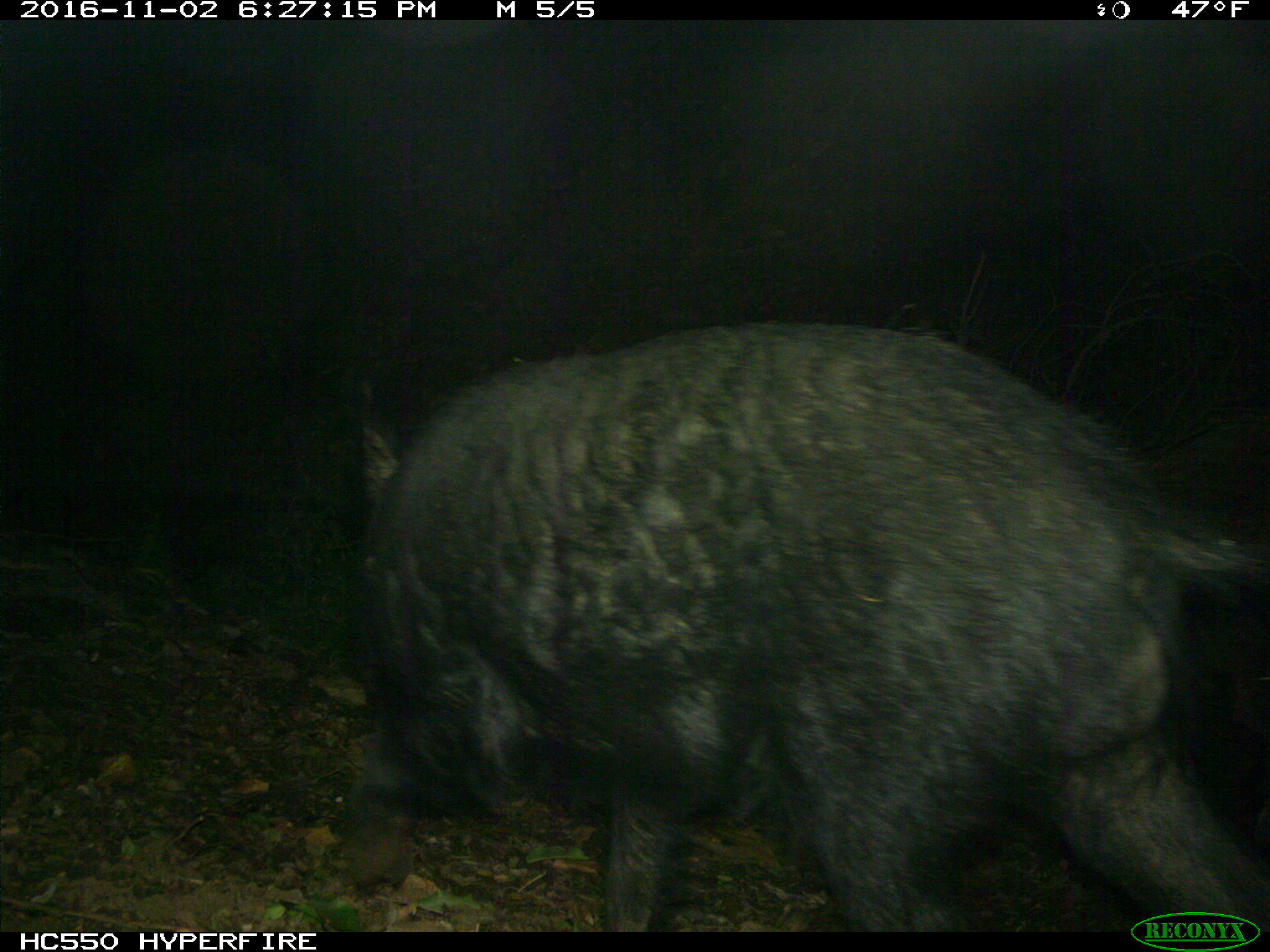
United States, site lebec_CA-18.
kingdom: Animalia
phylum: Chordata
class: Mammalia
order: Artiodactyla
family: Suidae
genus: Sus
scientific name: Sus scrofa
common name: wild boar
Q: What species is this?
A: Sus scrofa (wild boar).